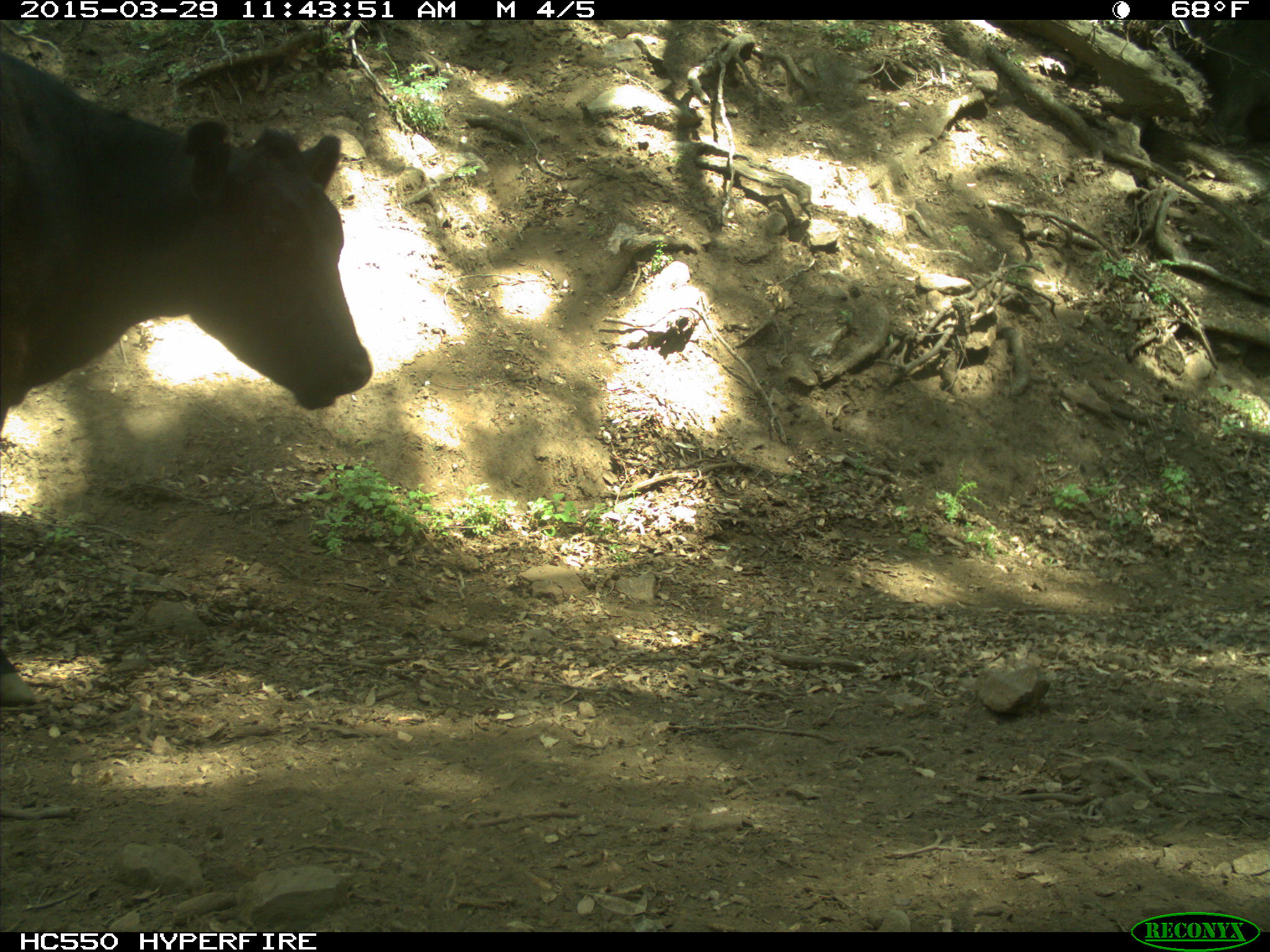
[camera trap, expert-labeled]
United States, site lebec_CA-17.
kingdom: Animalia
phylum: Chordata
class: Mammalia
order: Artiodactyla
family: Bovidae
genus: Bos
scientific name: Bos taurus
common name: domestic cow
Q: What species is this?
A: Bos taurus (domestic cow).